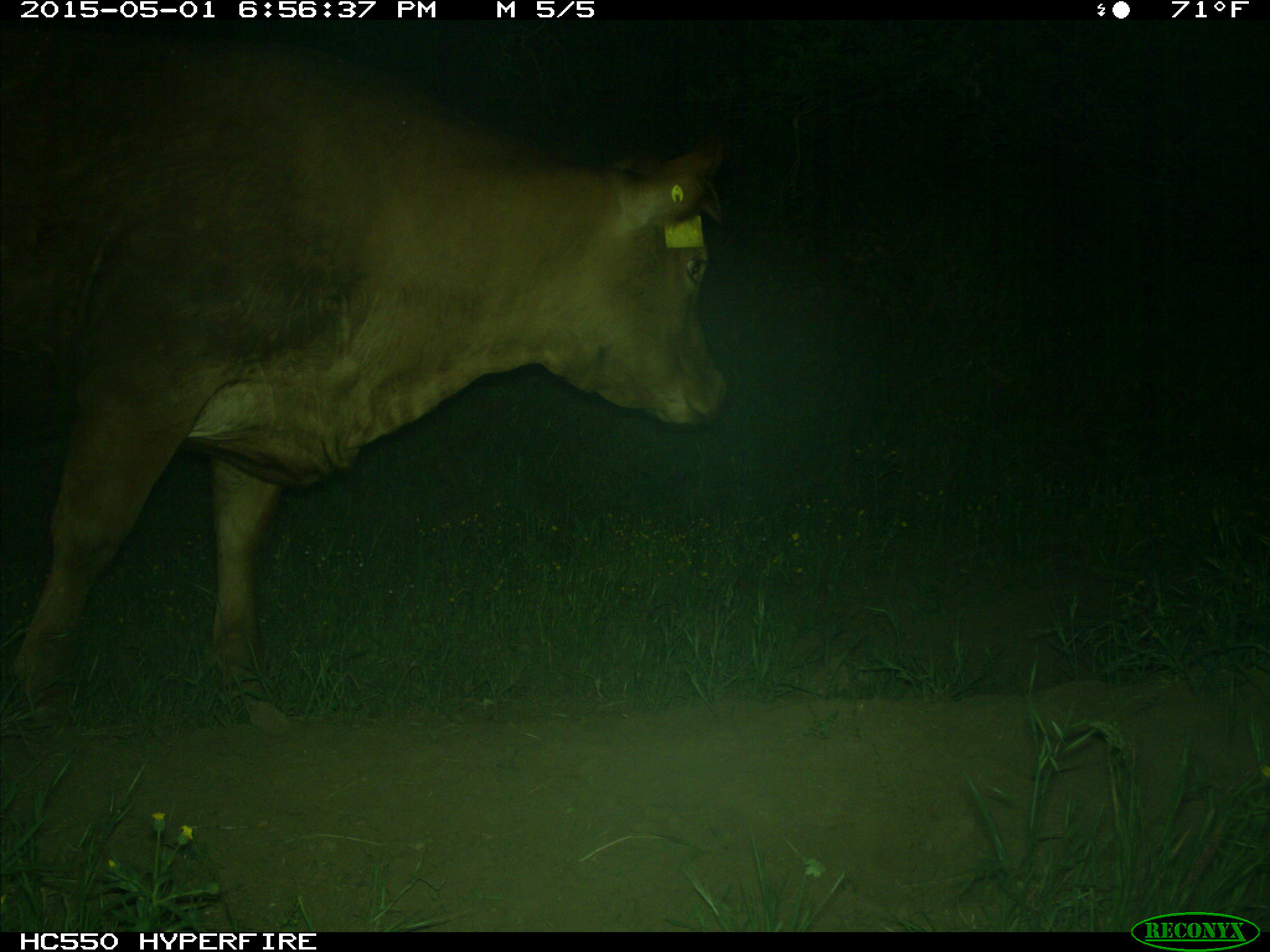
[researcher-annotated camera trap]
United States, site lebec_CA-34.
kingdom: Animalia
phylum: Chordata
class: Mammalia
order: Artiodactyla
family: Bovidae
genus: Bos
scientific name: Bos taurus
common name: domestic cow